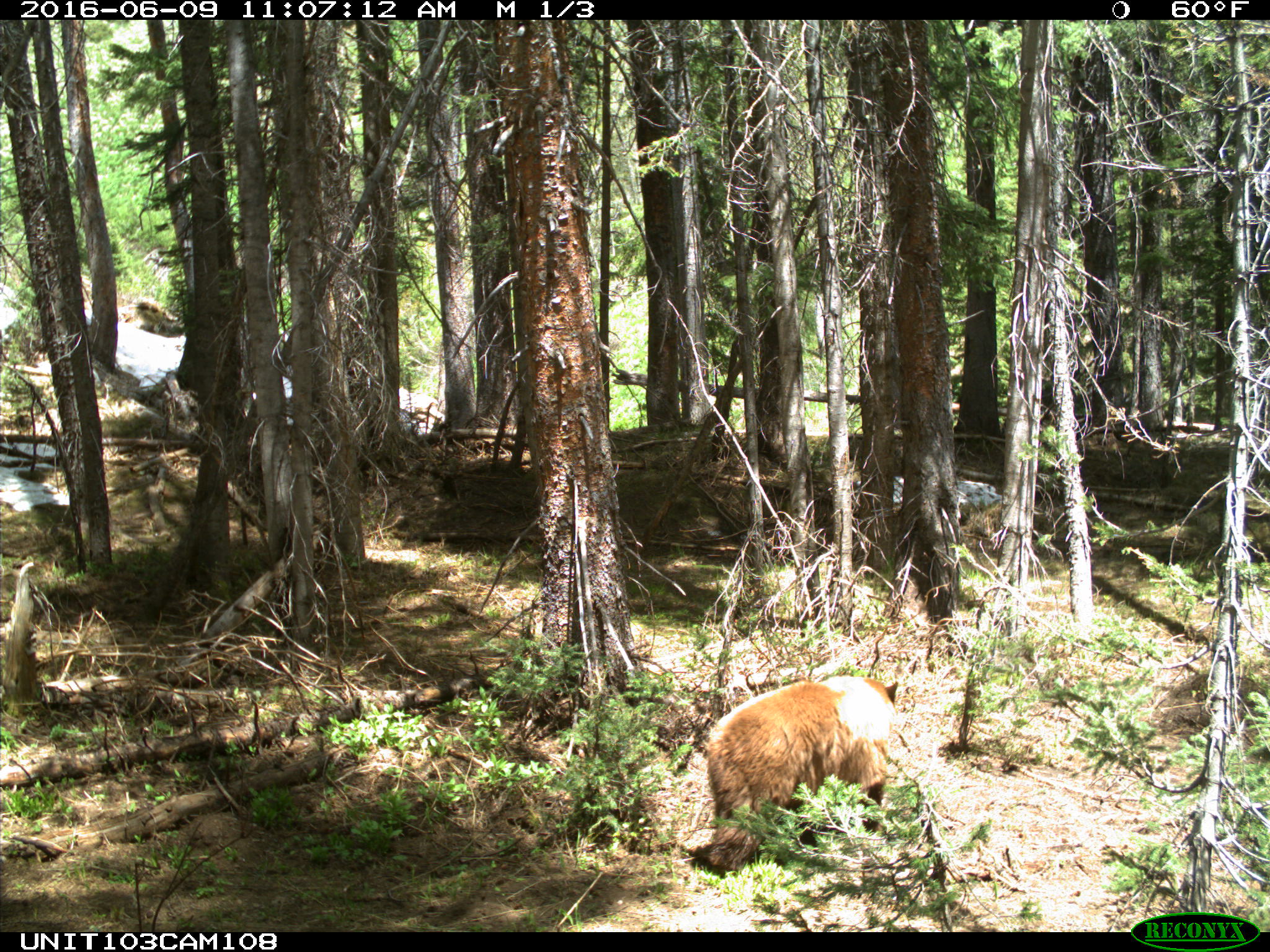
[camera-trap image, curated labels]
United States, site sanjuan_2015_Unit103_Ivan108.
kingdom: Animalia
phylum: Chordata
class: Mammalia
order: Carnivora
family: Ursidae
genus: Ursus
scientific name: Ursus americanus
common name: american black bear